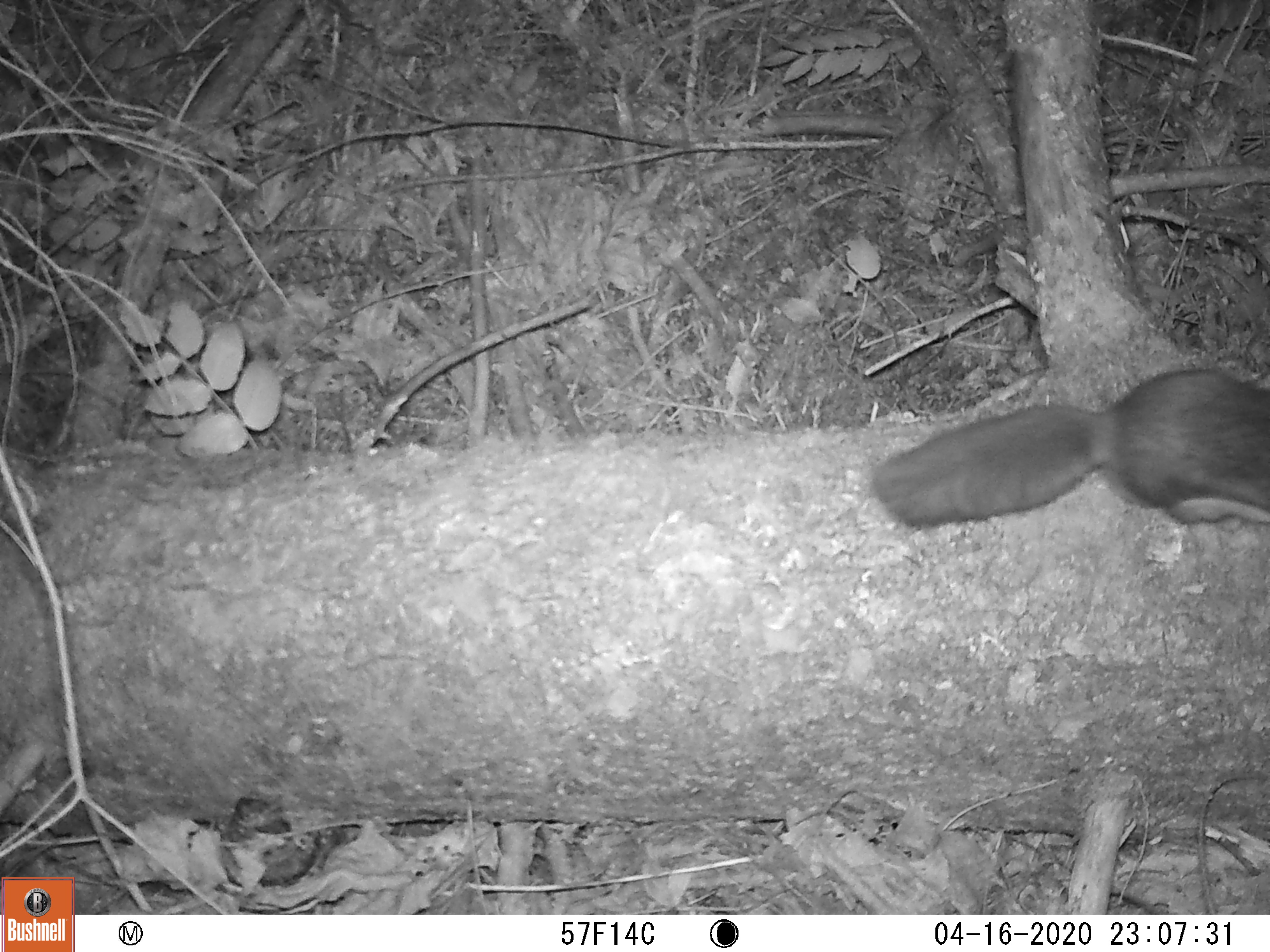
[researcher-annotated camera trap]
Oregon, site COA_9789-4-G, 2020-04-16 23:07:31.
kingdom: Animalia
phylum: Chordata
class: Mammalia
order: Rodentia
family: Sciuridae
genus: Glaucomys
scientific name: Glaucomys oregonensis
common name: humboldt's flying squirrel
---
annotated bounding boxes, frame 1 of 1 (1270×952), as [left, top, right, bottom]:
humboldt's flying squirrel: [862, 356, 1264, 557]